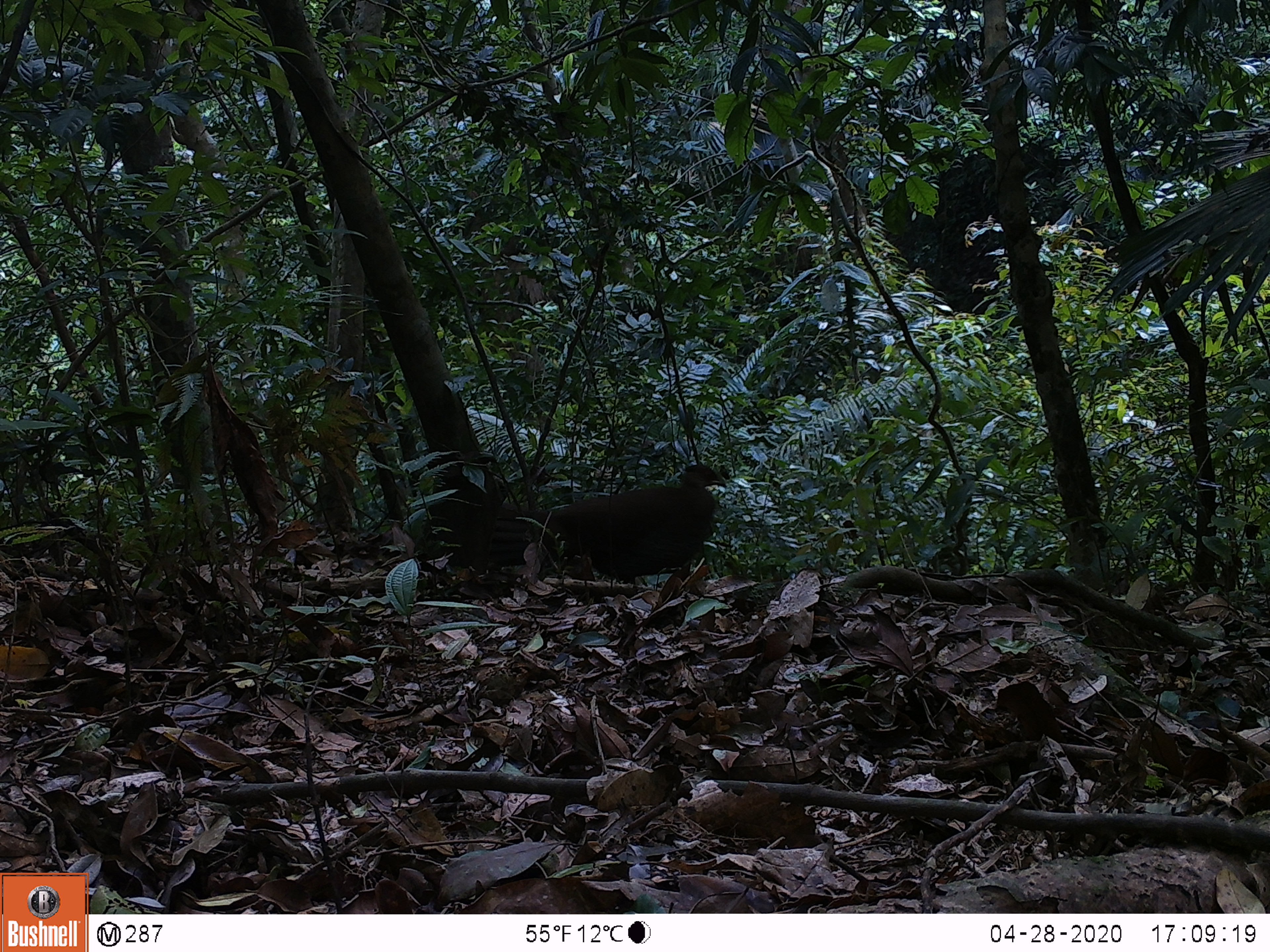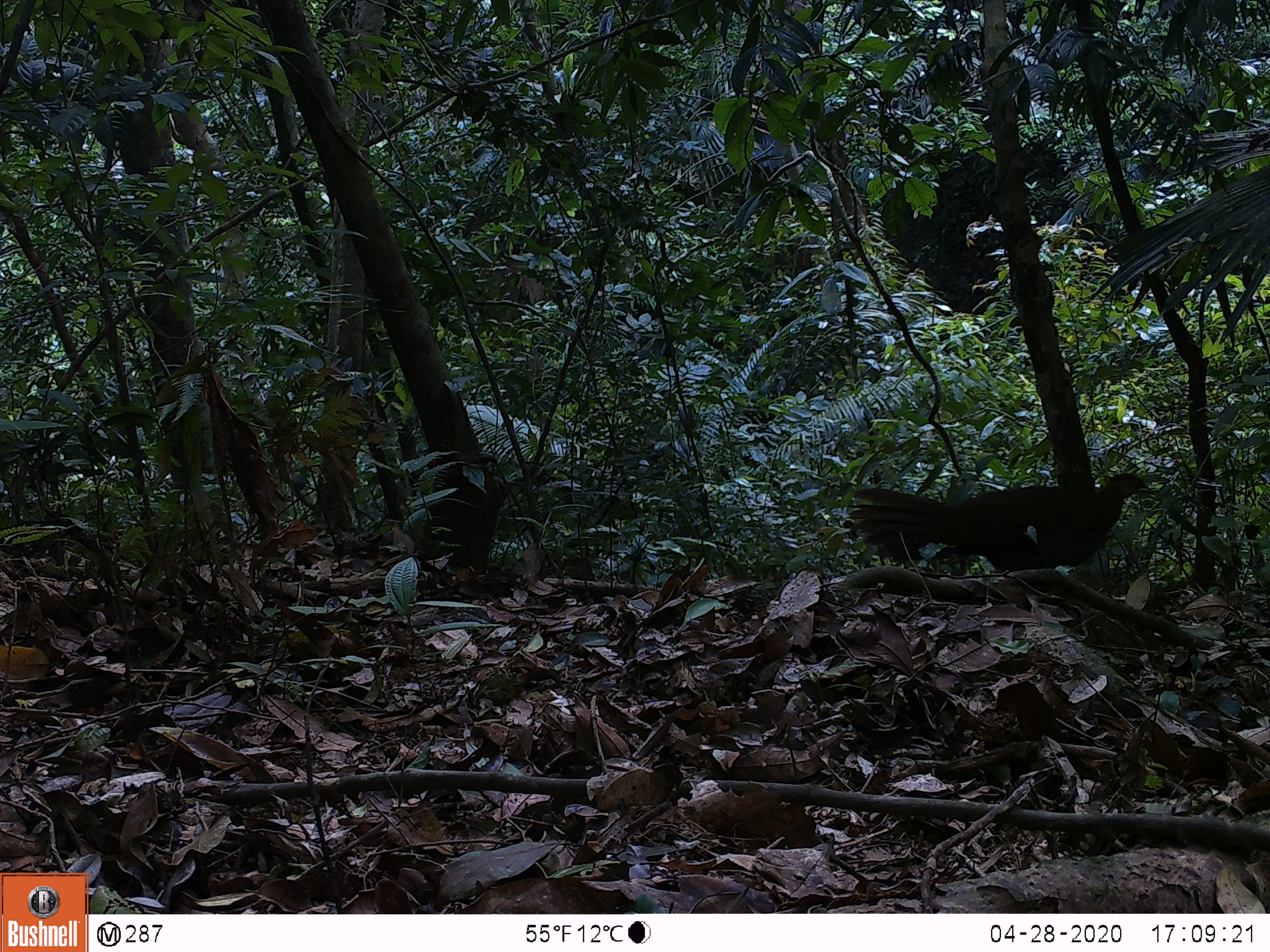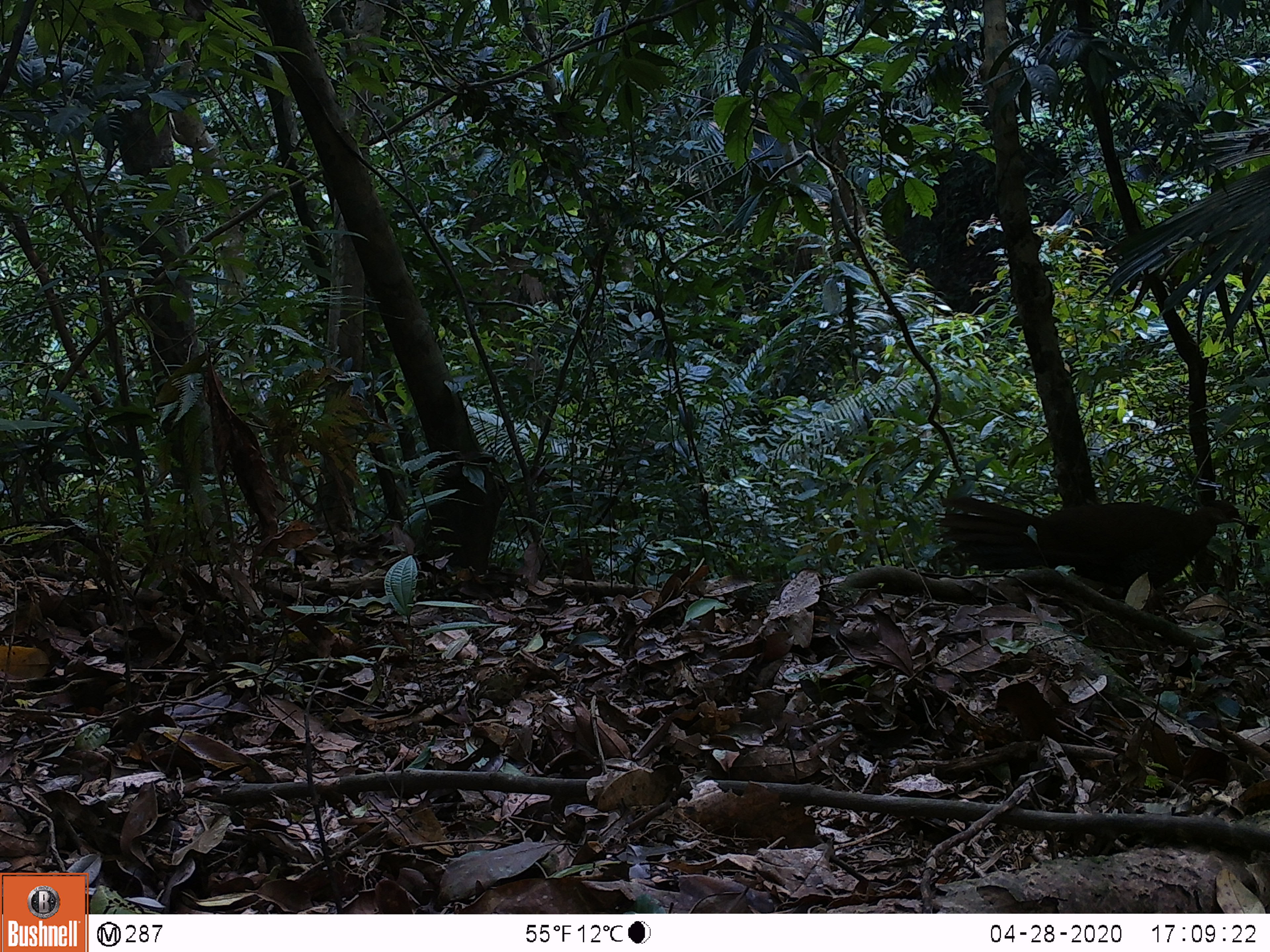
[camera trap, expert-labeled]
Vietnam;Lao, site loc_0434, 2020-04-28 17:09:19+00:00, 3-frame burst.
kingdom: Animalia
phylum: Chordata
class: Aves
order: Galliformes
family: Phasianidae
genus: Lophura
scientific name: Lophura nycthemera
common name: silver pheasant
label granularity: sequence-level